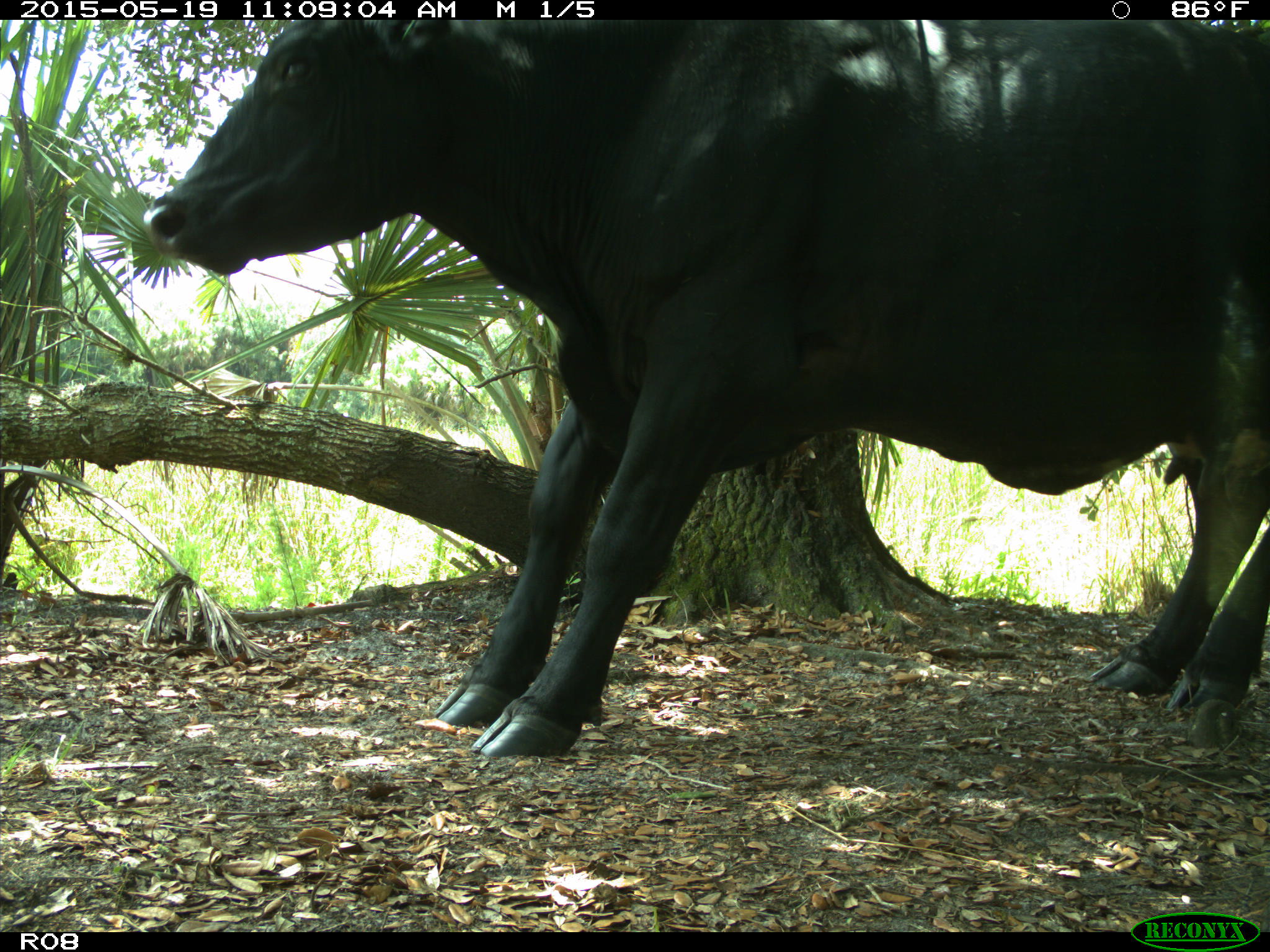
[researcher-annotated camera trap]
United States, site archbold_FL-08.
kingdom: Animalia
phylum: Chordata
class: Mammalia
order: Artiodactyla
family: Bovidae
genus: Bos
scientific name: Bos taurus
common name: domestic cow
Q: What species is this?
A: Bos taurus (domestic cow).